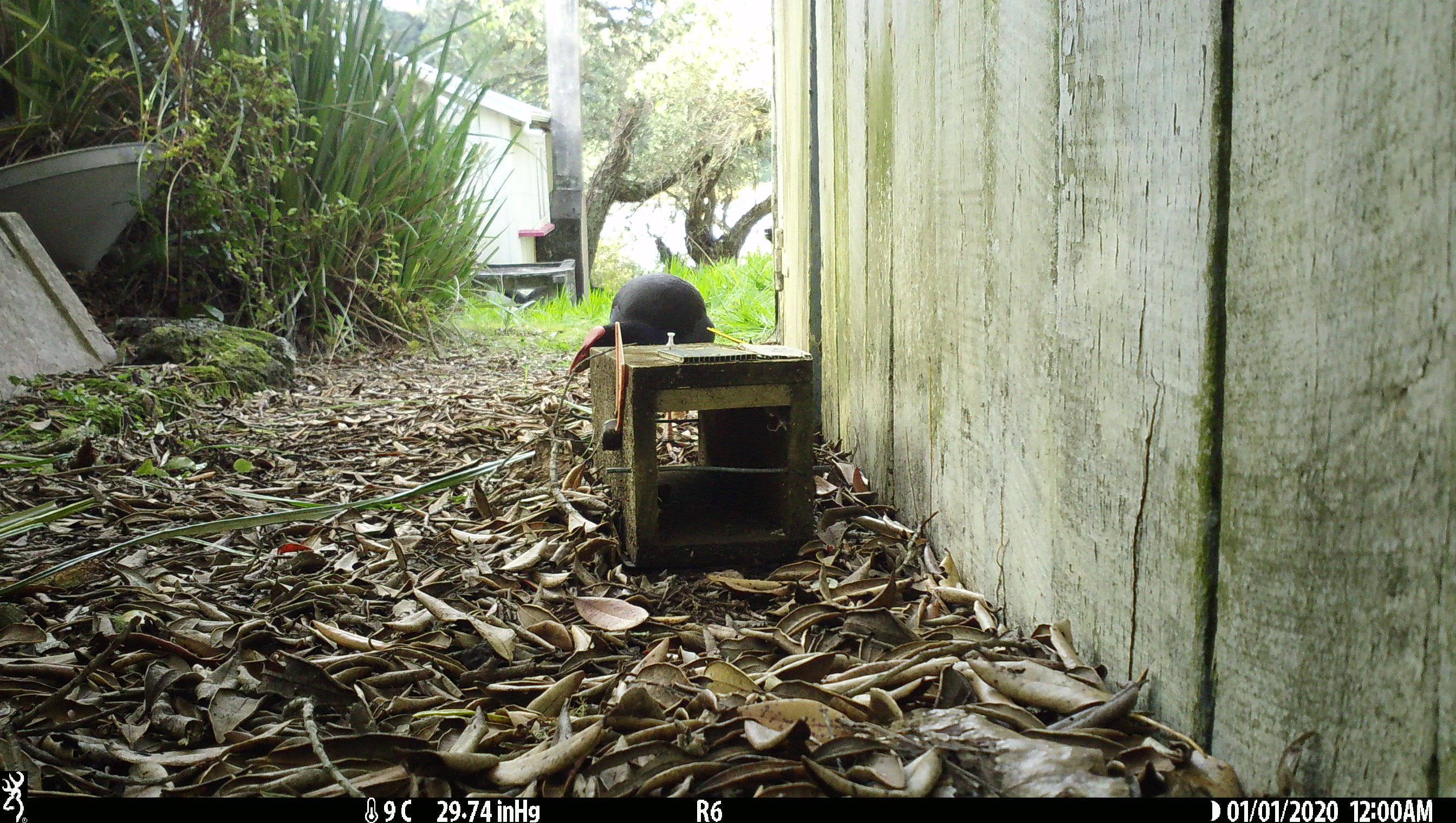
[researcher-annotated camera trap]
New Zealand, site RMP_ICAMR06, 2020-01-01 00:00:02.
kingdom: Animalia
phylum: Chordata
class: Aves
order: Gruiformes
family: Rallidae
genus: Porphyrio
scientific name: Porphyrio melanotus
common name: australasian swamphen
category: pukeko